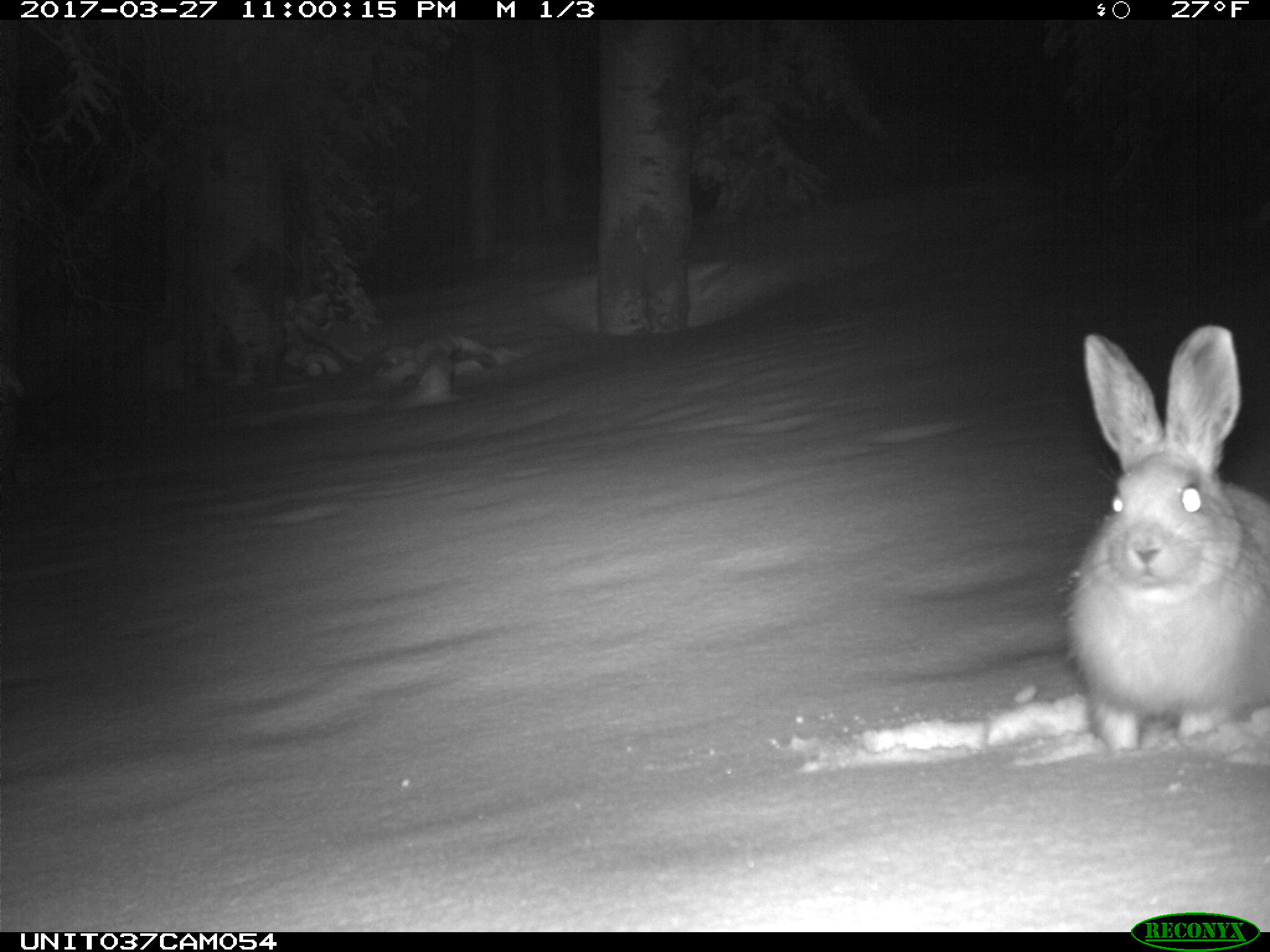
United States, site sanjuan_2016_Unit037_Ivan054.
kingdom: Animalia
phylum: Chordata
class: Mammalia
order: Lagomorpha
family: Leporidae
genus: Lepus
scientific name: Lepus americanus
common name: snowshoe hare